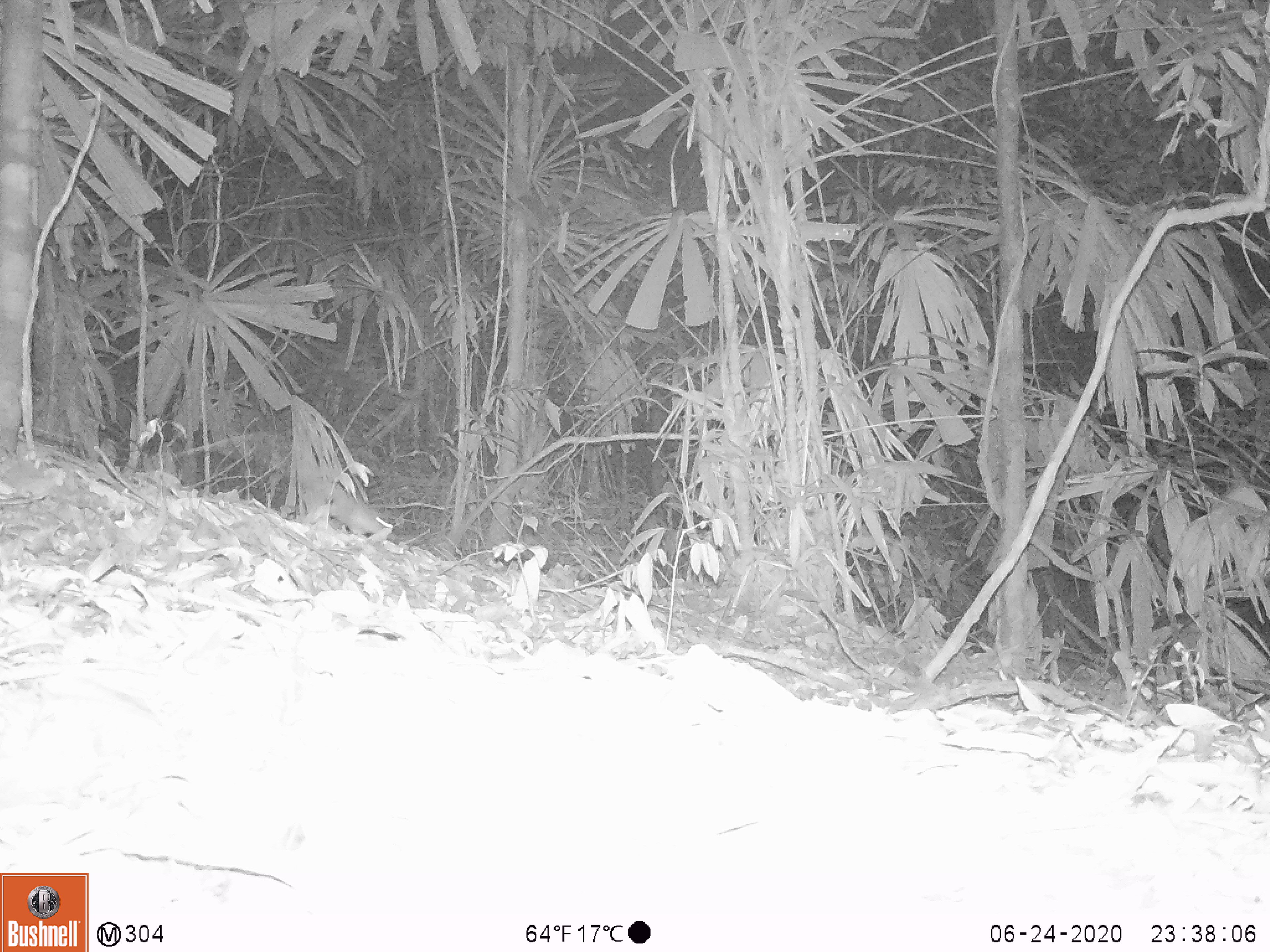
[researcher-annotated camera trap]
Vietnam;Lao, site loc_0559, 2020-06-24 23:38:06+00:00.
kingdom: Animalia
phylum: Chordata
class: Mammalia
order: Rodentia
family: Muridae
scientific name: Muridae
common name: old-world mice and rats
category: unidentified murid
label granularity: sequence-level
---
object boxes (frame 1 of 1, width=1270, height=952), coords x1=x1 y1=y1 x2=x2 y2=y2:
unidentified murid: x1=307 y1=483 x2=393 y2=537